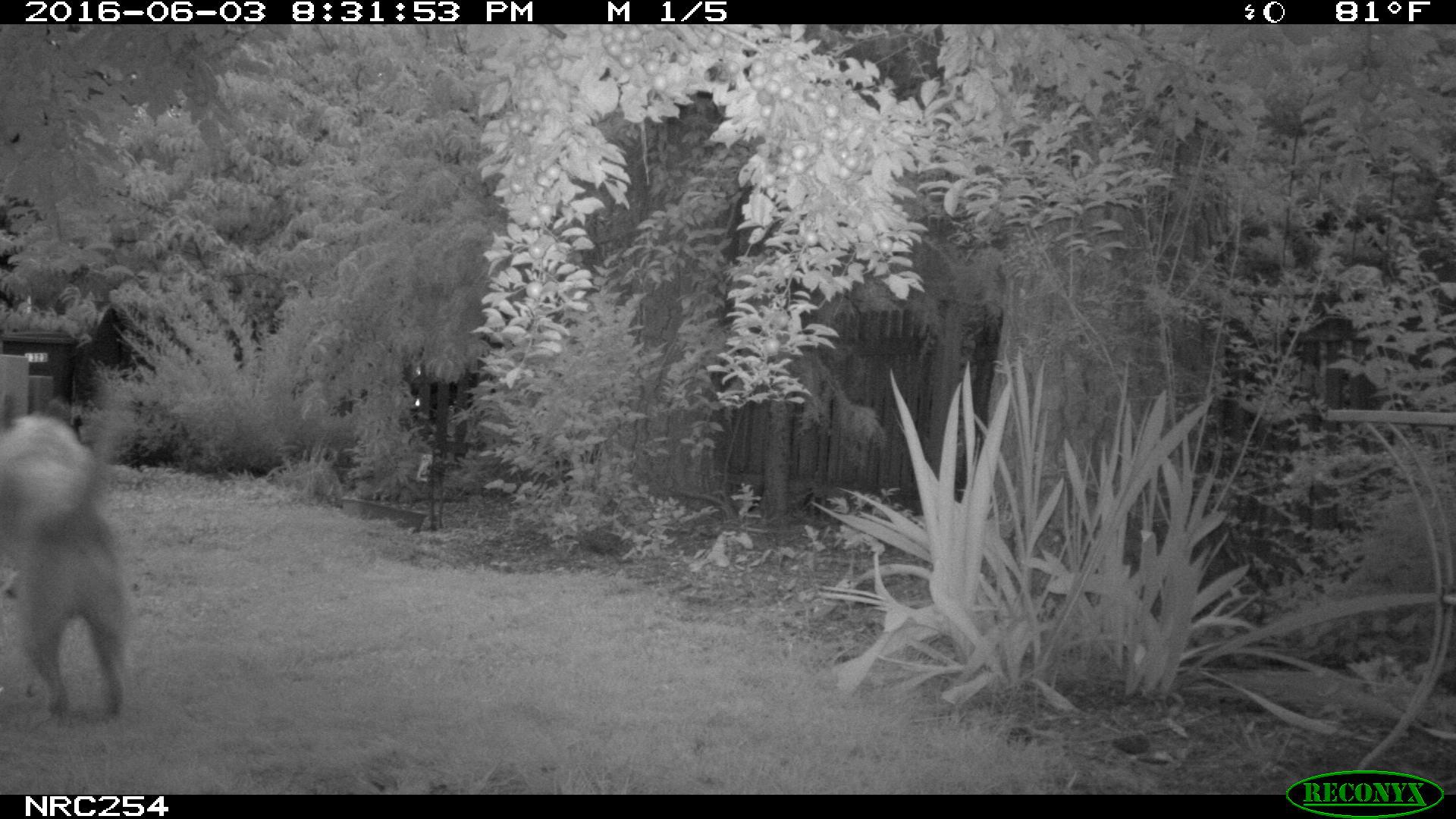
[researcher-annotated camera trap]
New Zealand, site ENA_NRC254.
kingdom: Animalia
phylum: Chordata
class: Mammalia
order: Carnivora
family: Canidae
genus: Canis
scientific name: Canis familiaris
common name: domestic dog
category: dog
Dog (domestic dog) (Canis familiaris).